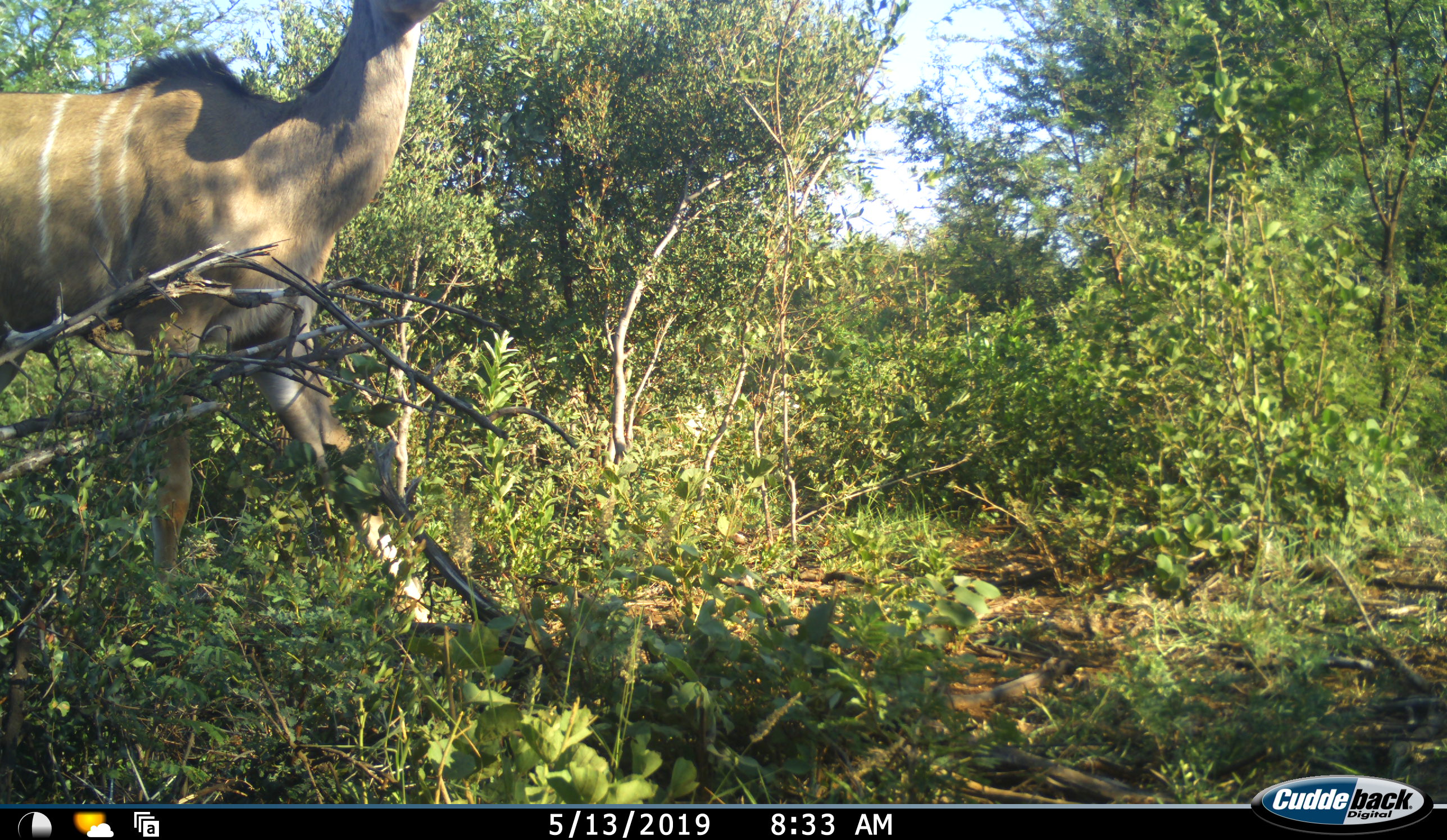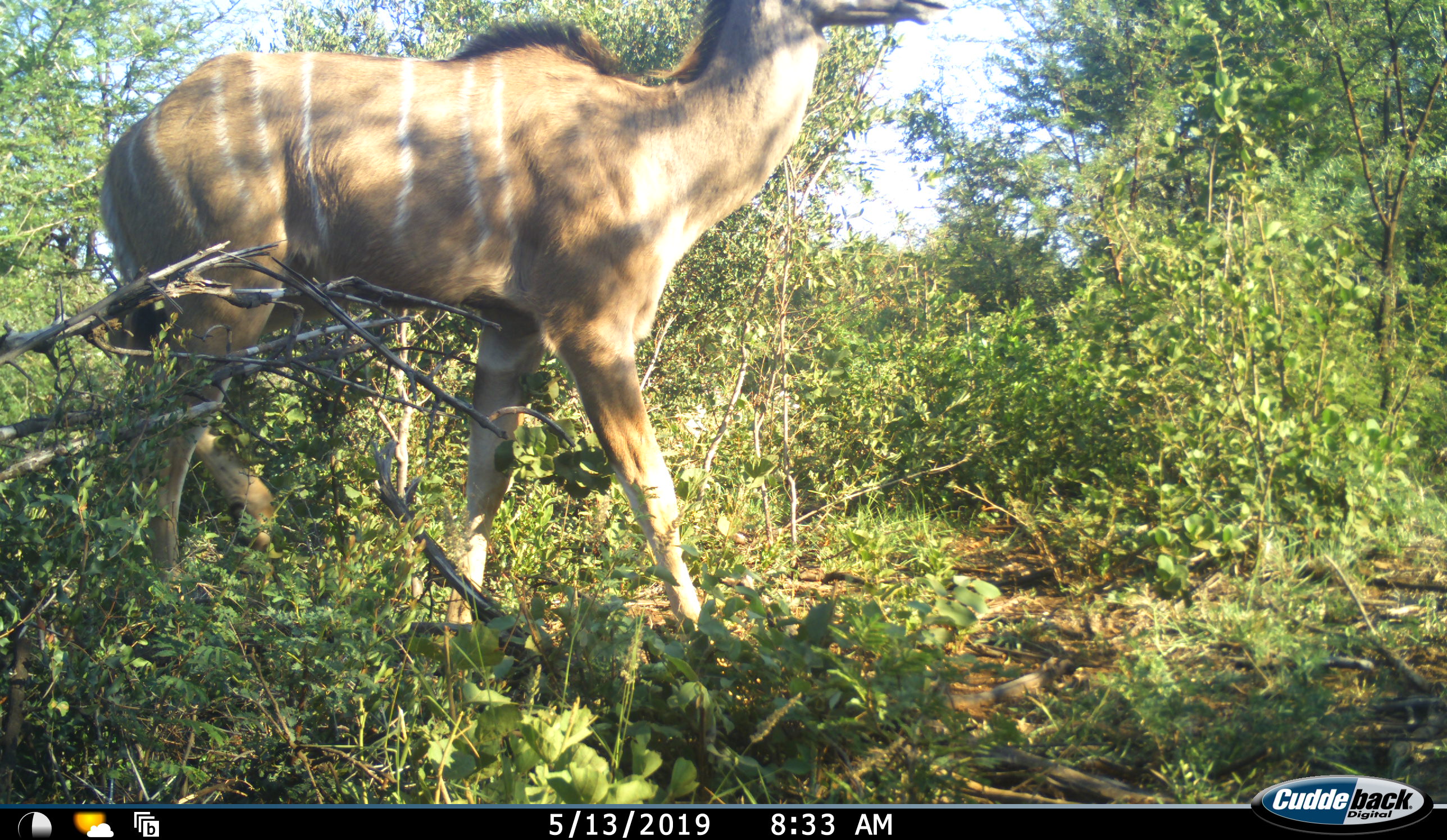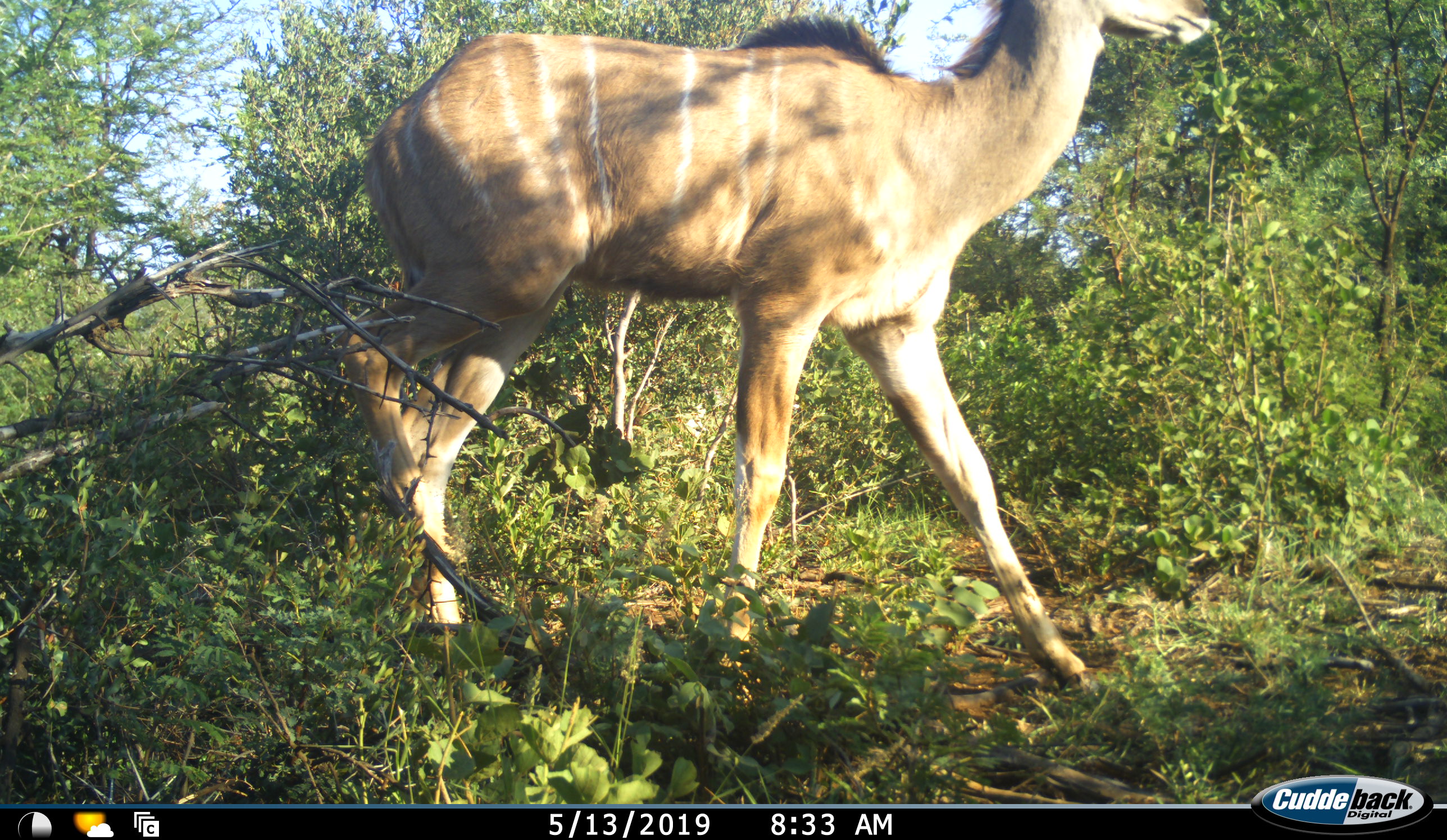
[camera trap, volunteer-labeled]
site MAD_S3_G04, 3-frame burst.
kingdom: Animalia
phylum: Chordata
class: Mammalia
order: Artiodactyla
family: Bovidae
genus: Tragelaphus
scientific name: Tragelaphus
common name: kudu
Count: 1.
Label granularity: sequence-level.